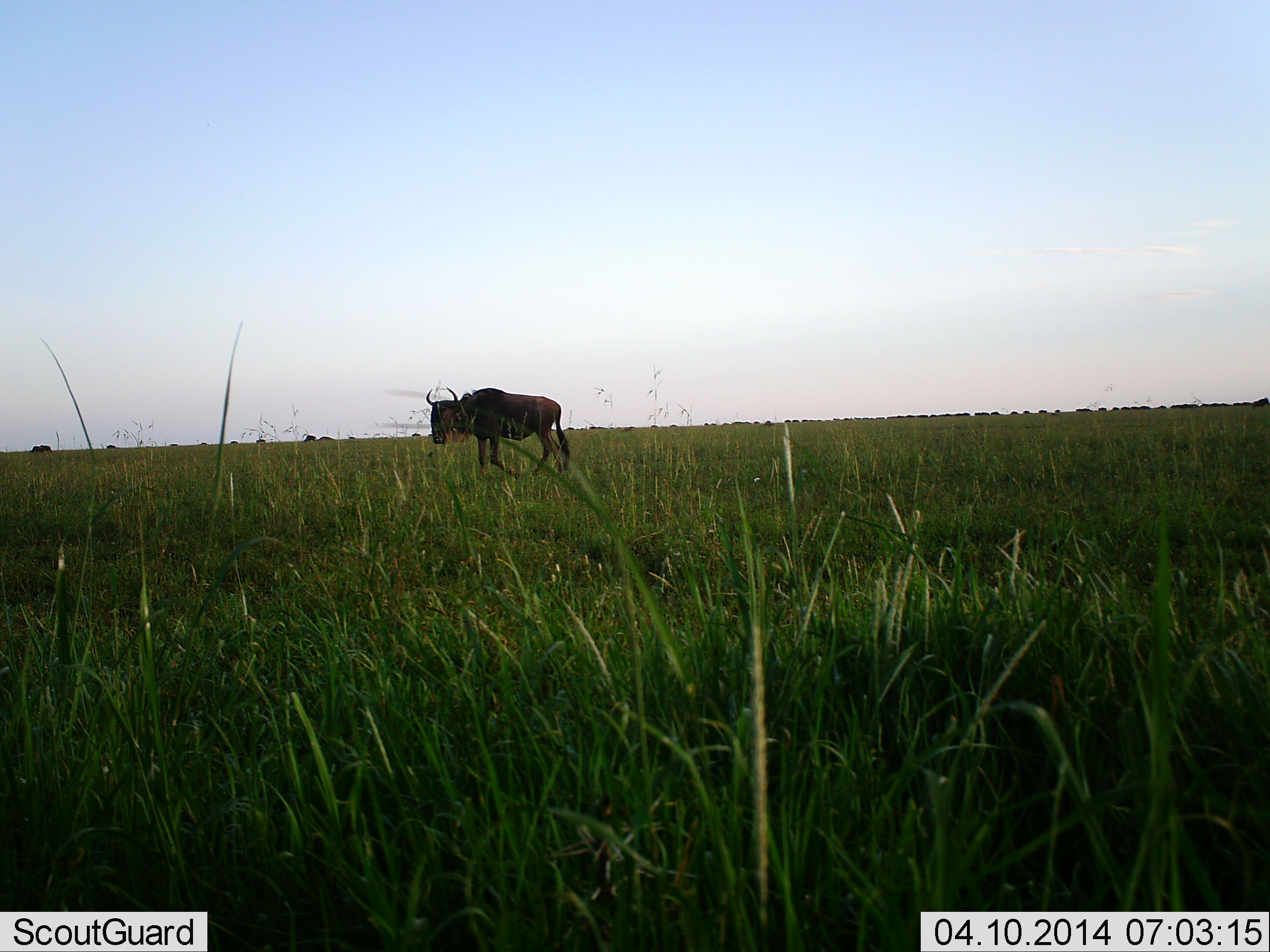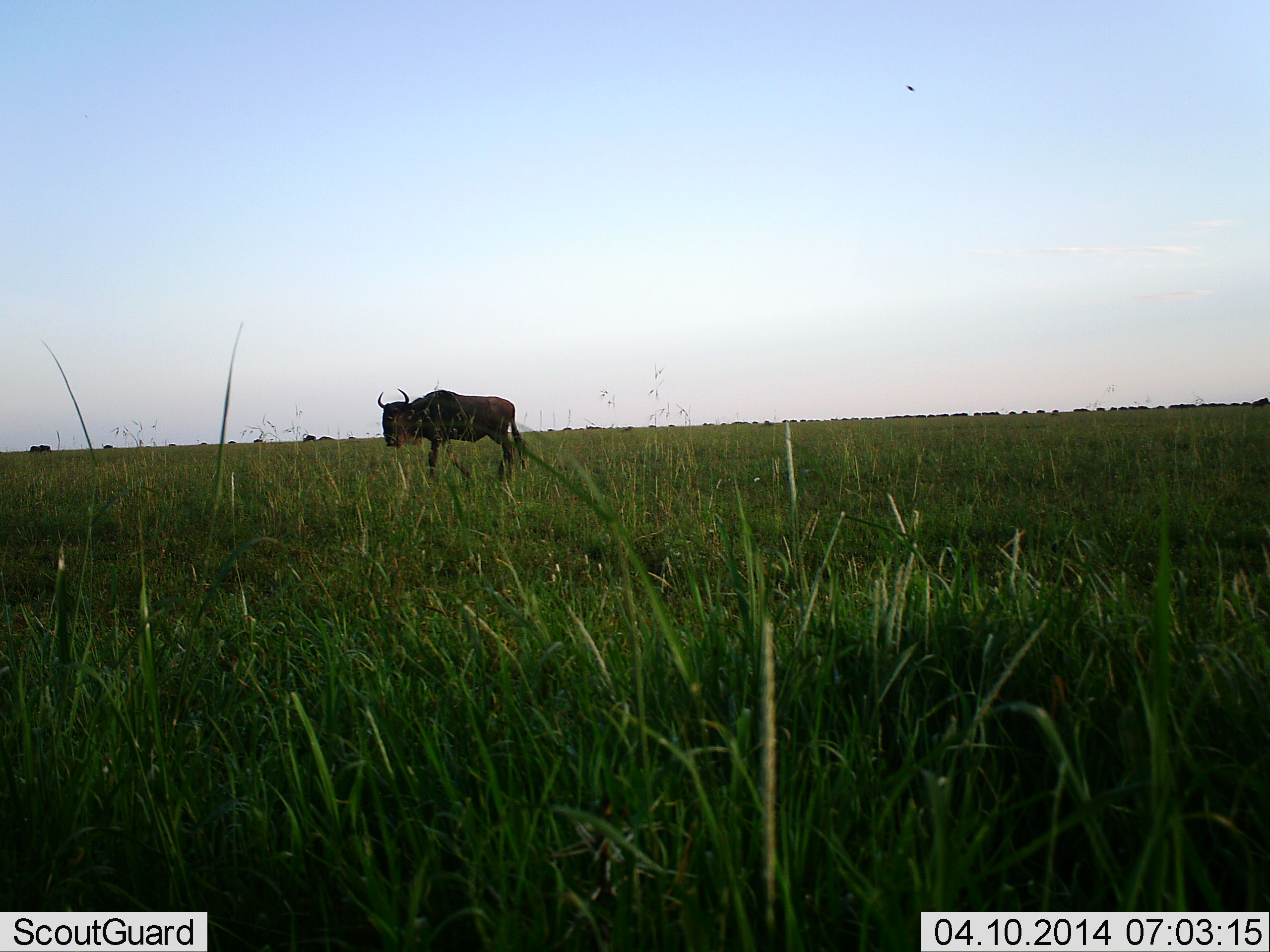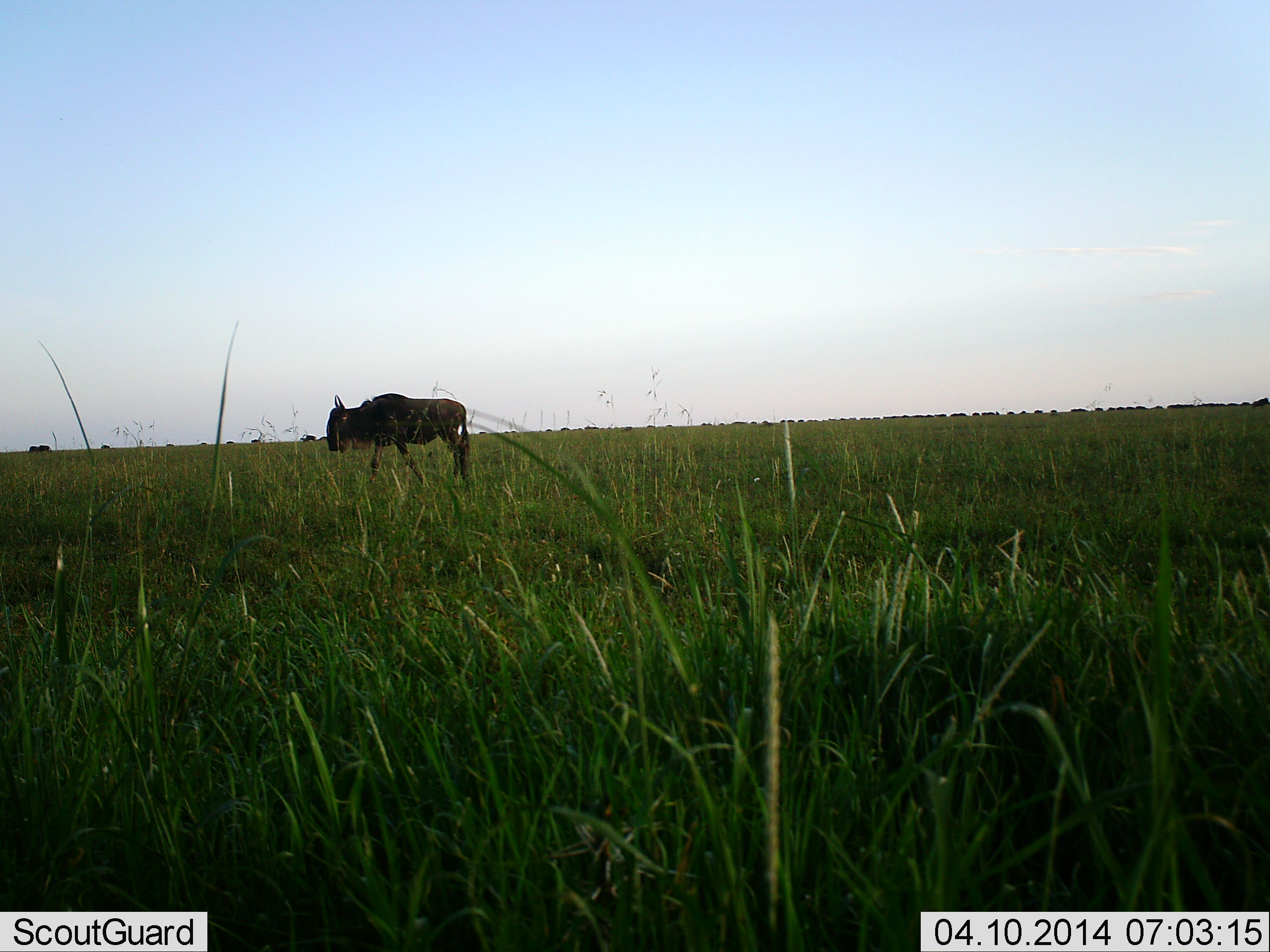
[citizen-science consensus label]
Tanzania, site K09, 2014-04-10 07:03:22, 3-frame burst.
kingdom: Animalia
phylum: Chordata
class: Mammalia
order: Artiodactyla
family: Bovidae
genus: Connochaetes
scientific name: Connochaetes taurinus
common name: blue wildebeest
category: wildebeest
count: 1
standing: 20%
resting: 0%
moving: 90%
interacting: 0%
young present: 0%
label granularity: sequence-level